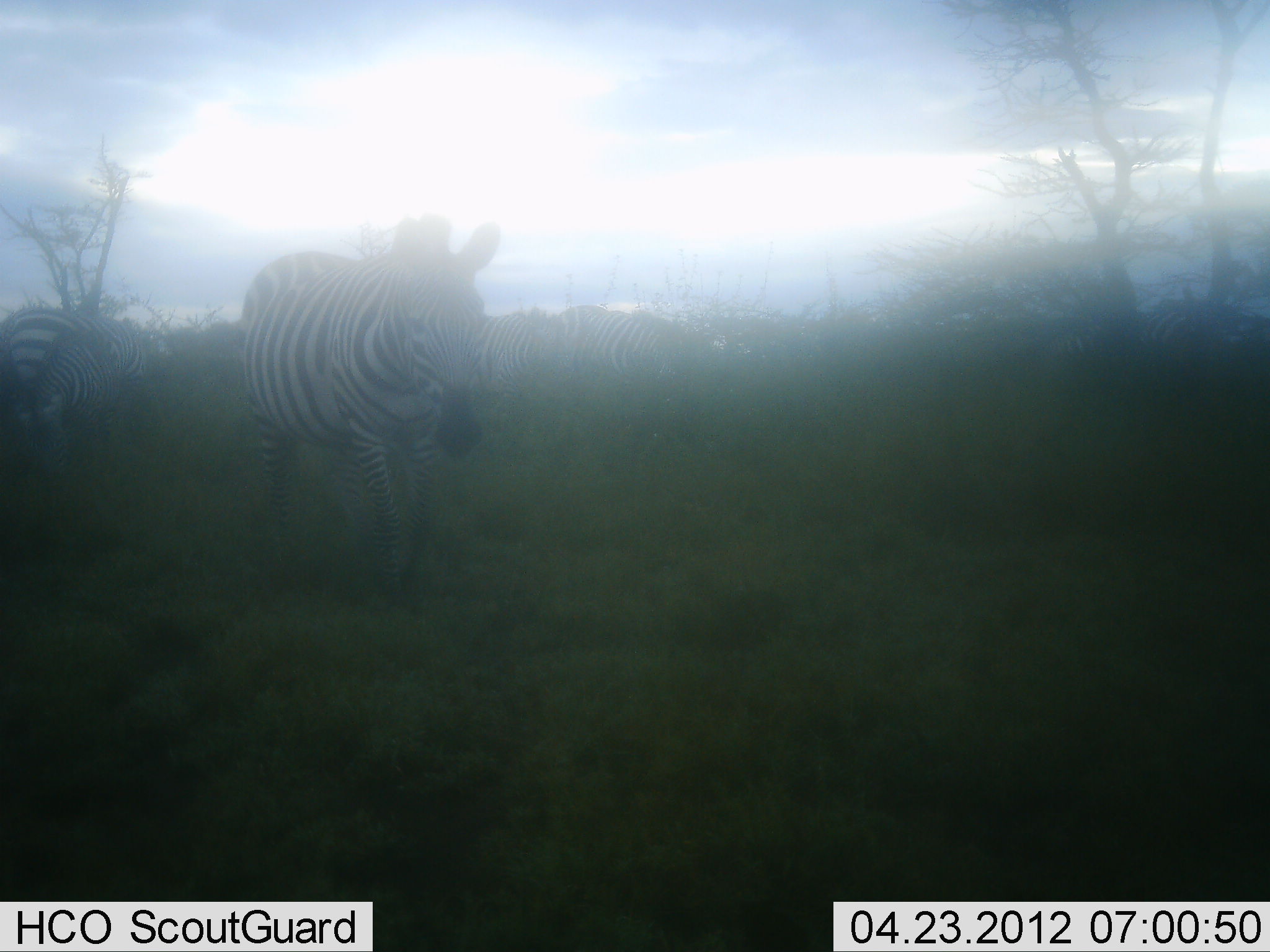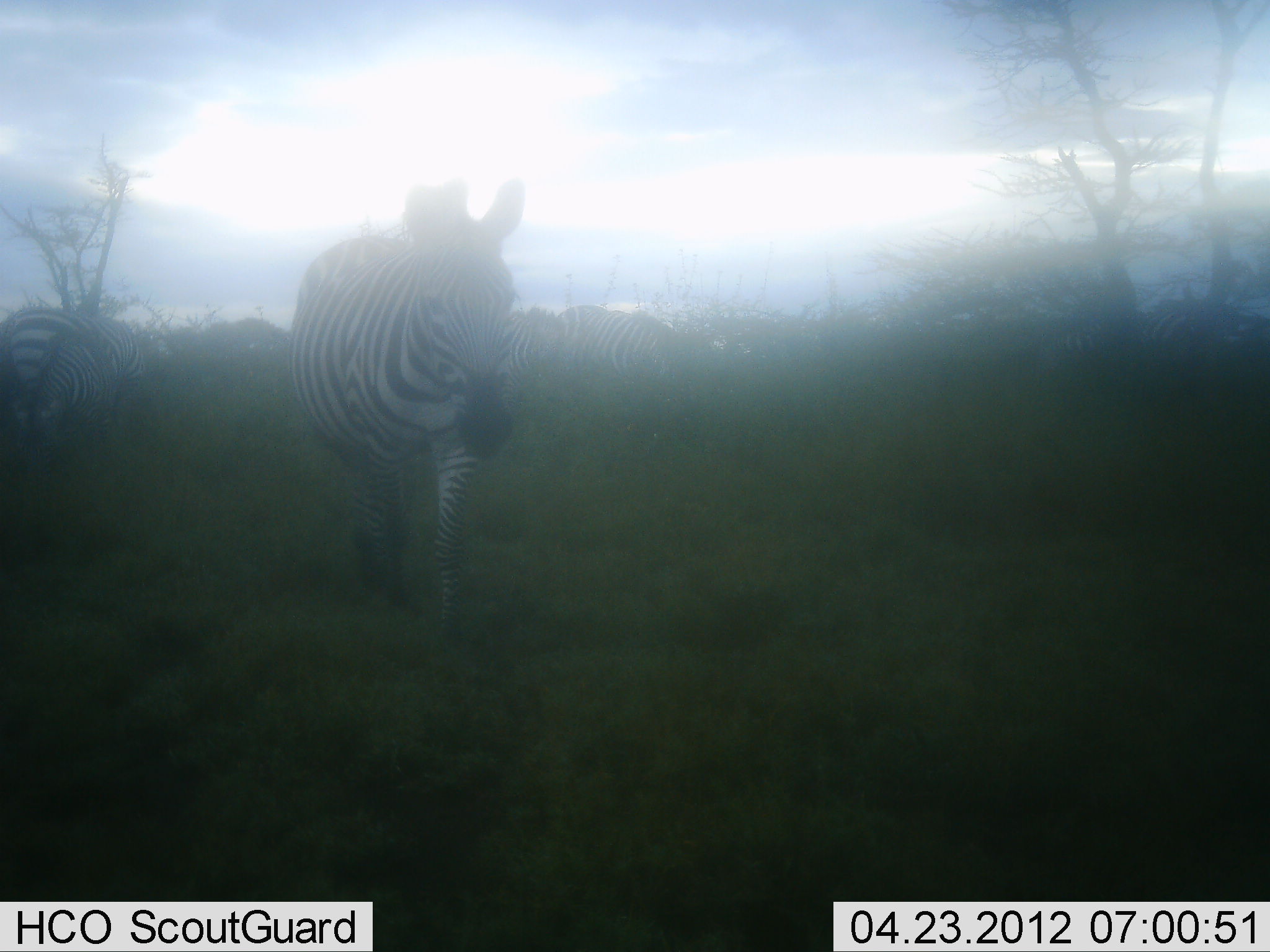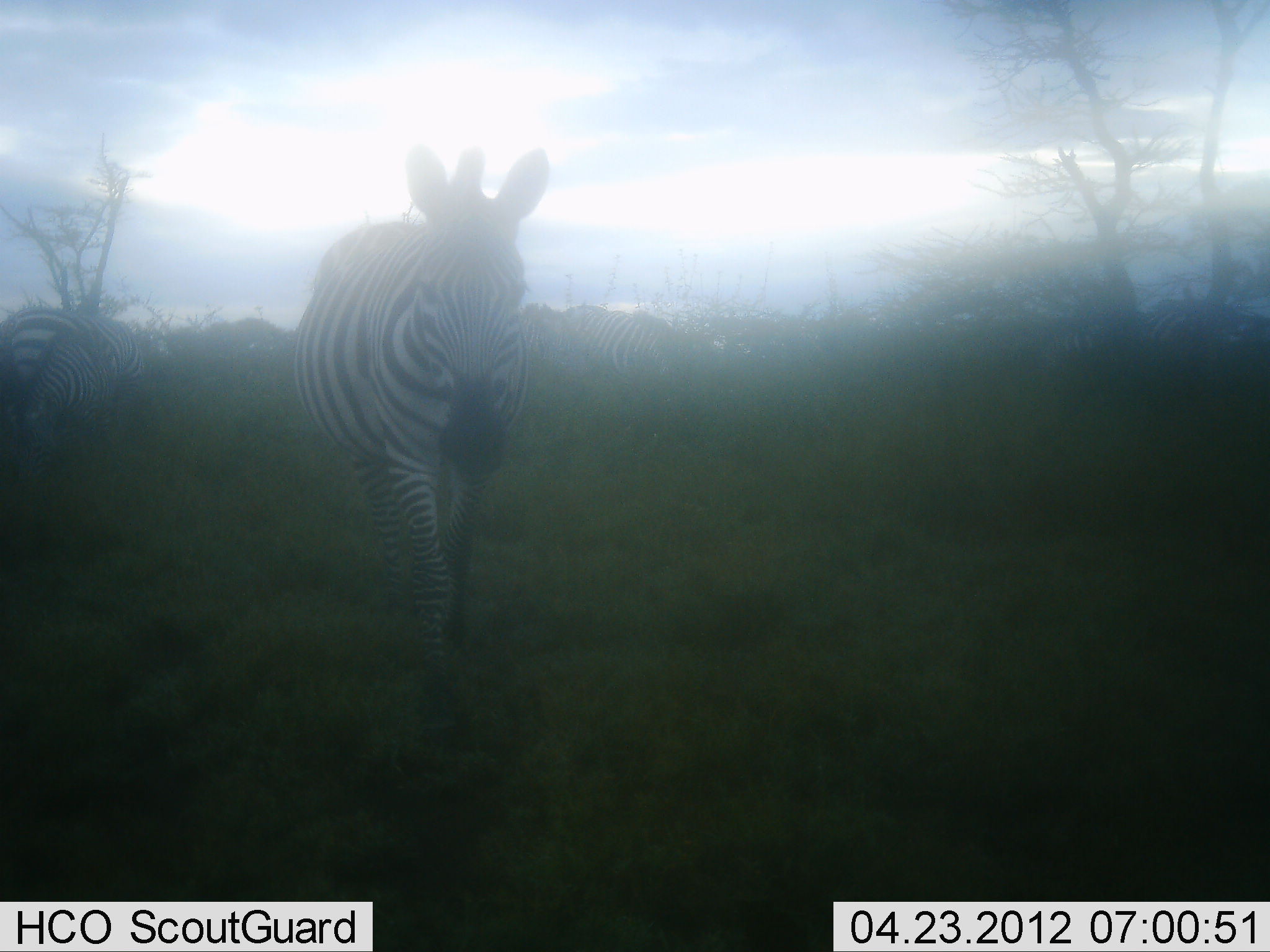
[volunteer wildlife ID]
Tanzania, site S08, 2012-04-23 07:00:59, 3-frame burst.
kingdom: Animalia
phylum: Chordata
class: Mammalia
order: Perissodactyla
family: Equidae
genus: Equus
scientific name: Equus quagga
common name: plains zebra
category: zebra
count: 4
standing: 50%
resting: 0%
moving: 94%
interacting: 0%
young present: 0%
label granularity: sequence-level